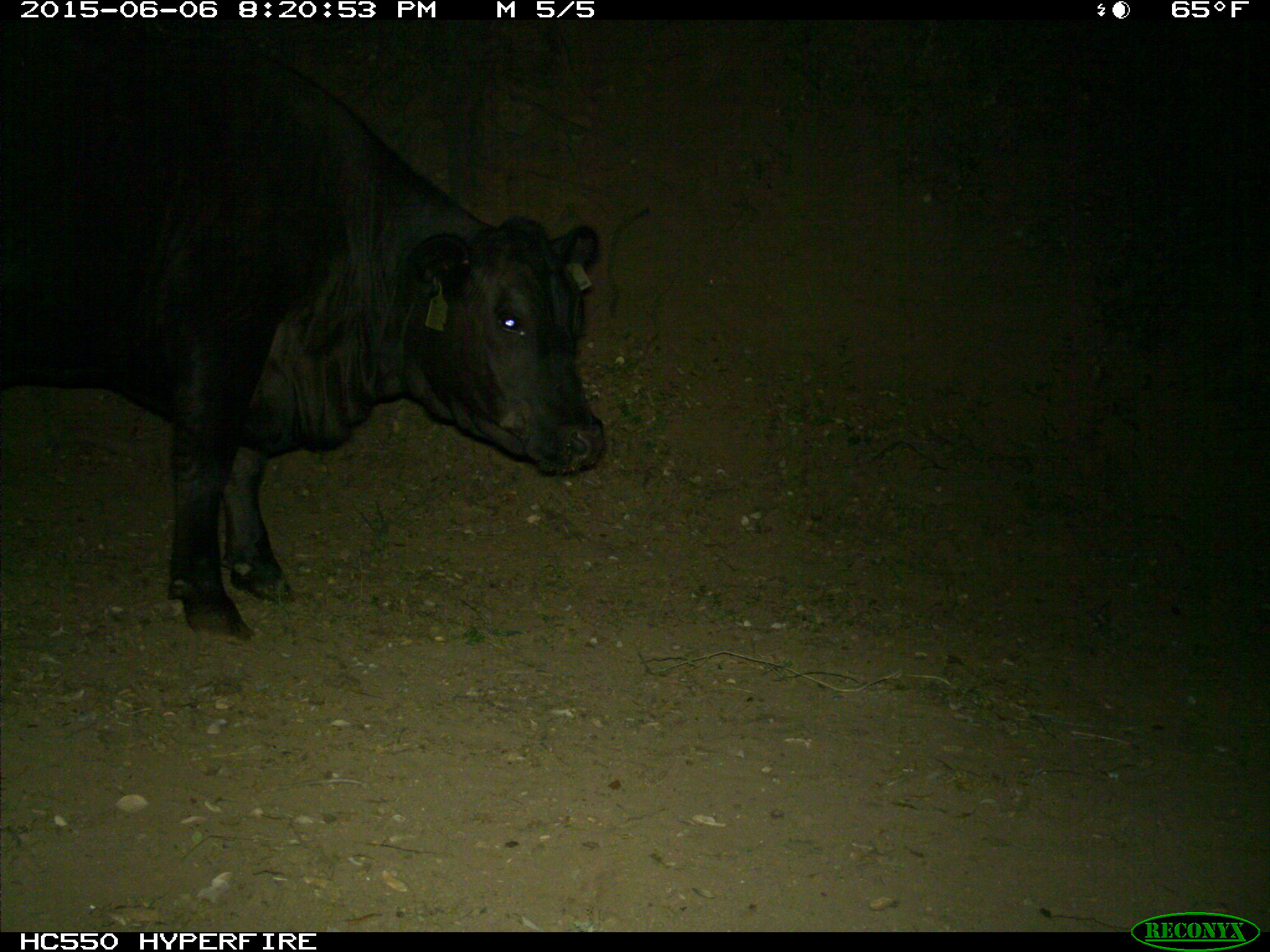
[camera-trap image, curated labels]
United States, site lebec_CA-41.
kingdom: Animalia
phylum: Chordata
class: Mammalia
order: Artiodactyla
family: Bovidae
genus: Bos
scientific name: Bos taurus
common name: domestic cow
Bos taurus (domestic cow).